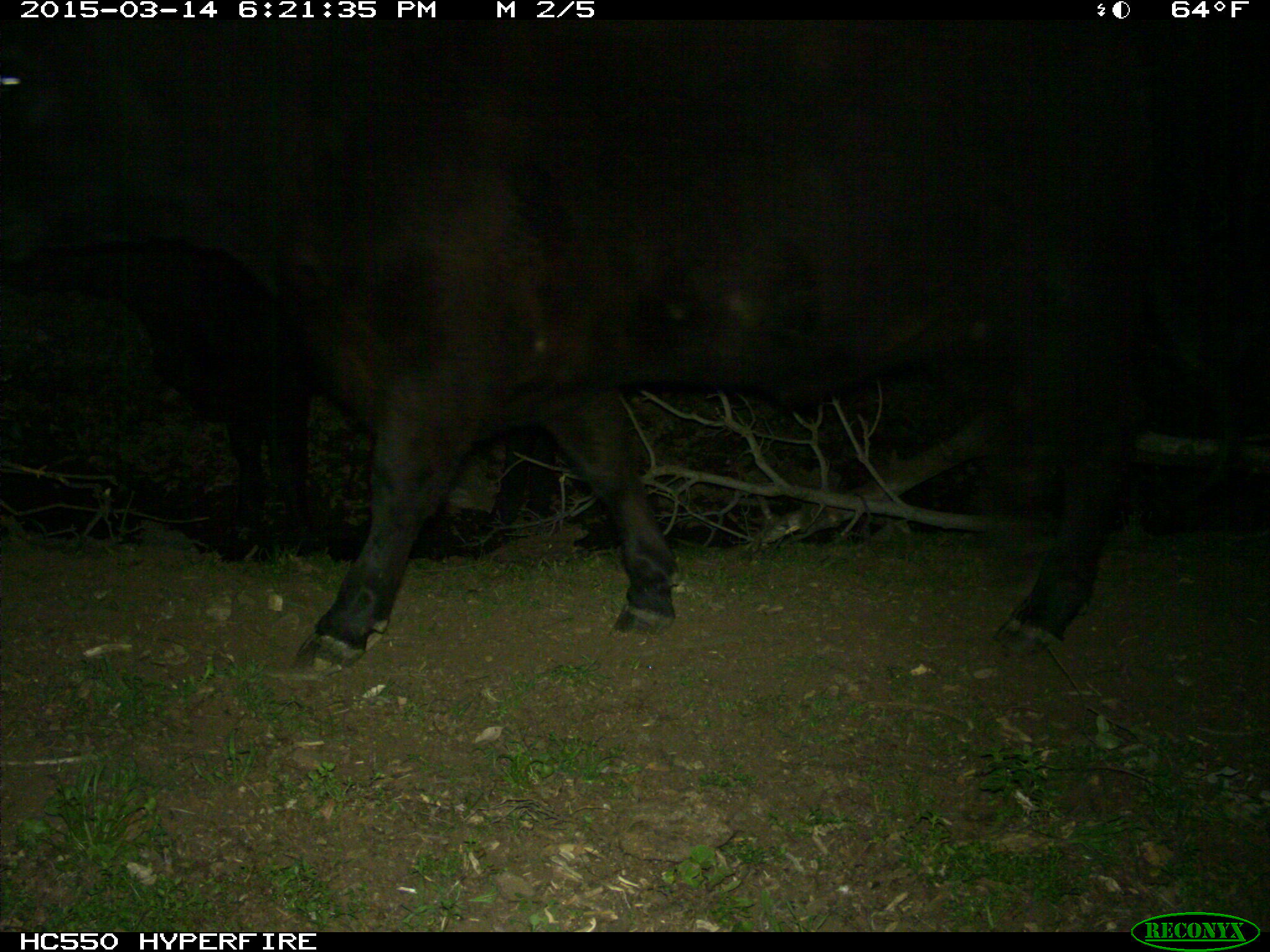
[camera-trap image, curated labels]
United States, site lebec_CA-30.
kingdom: Animalia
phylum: Chordata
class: Mammalia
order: Artiodactyla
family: Bovidae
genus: Bos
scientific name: Bos taurus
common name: domestic cow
Bos taurus (domestic cow).